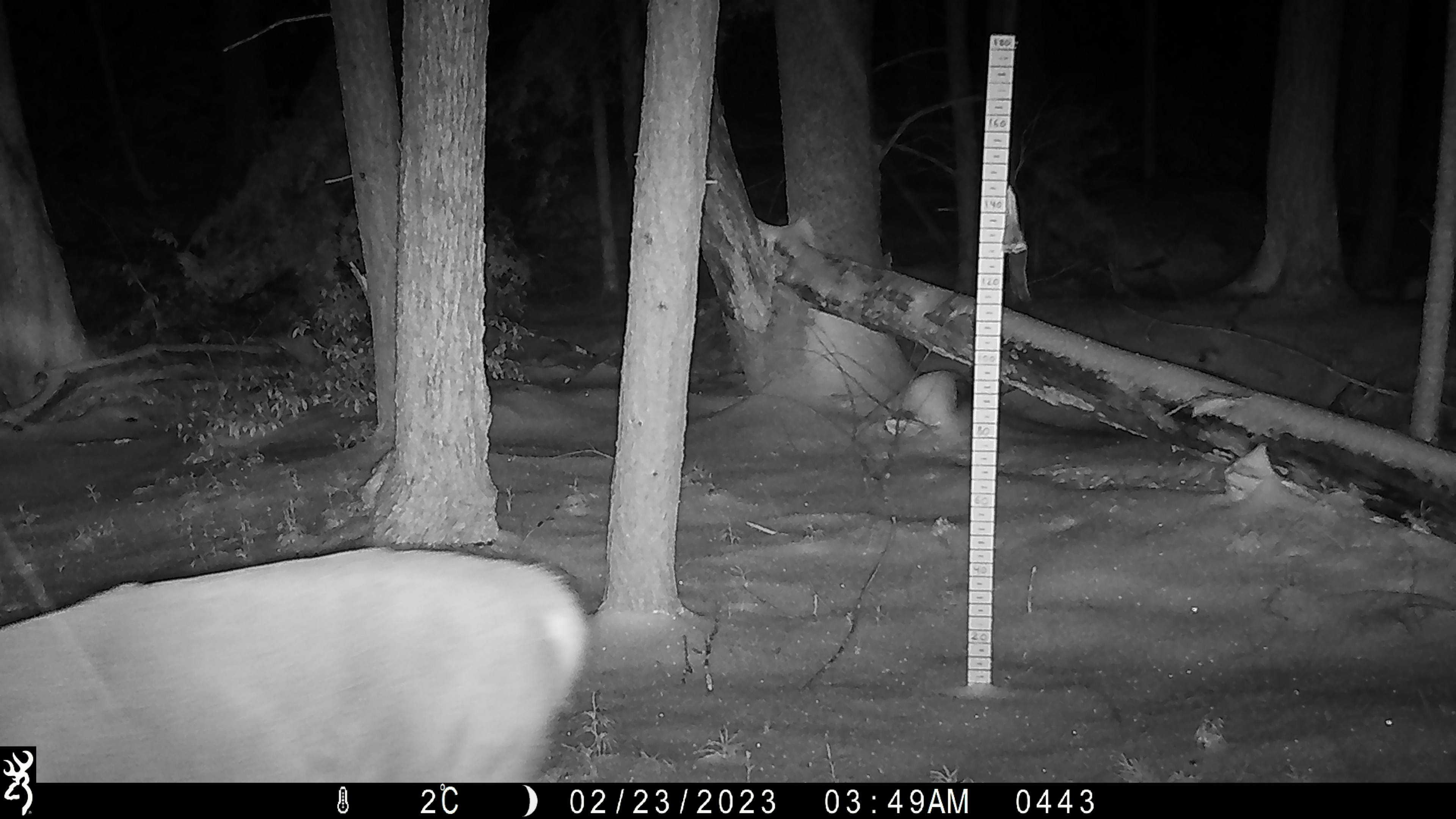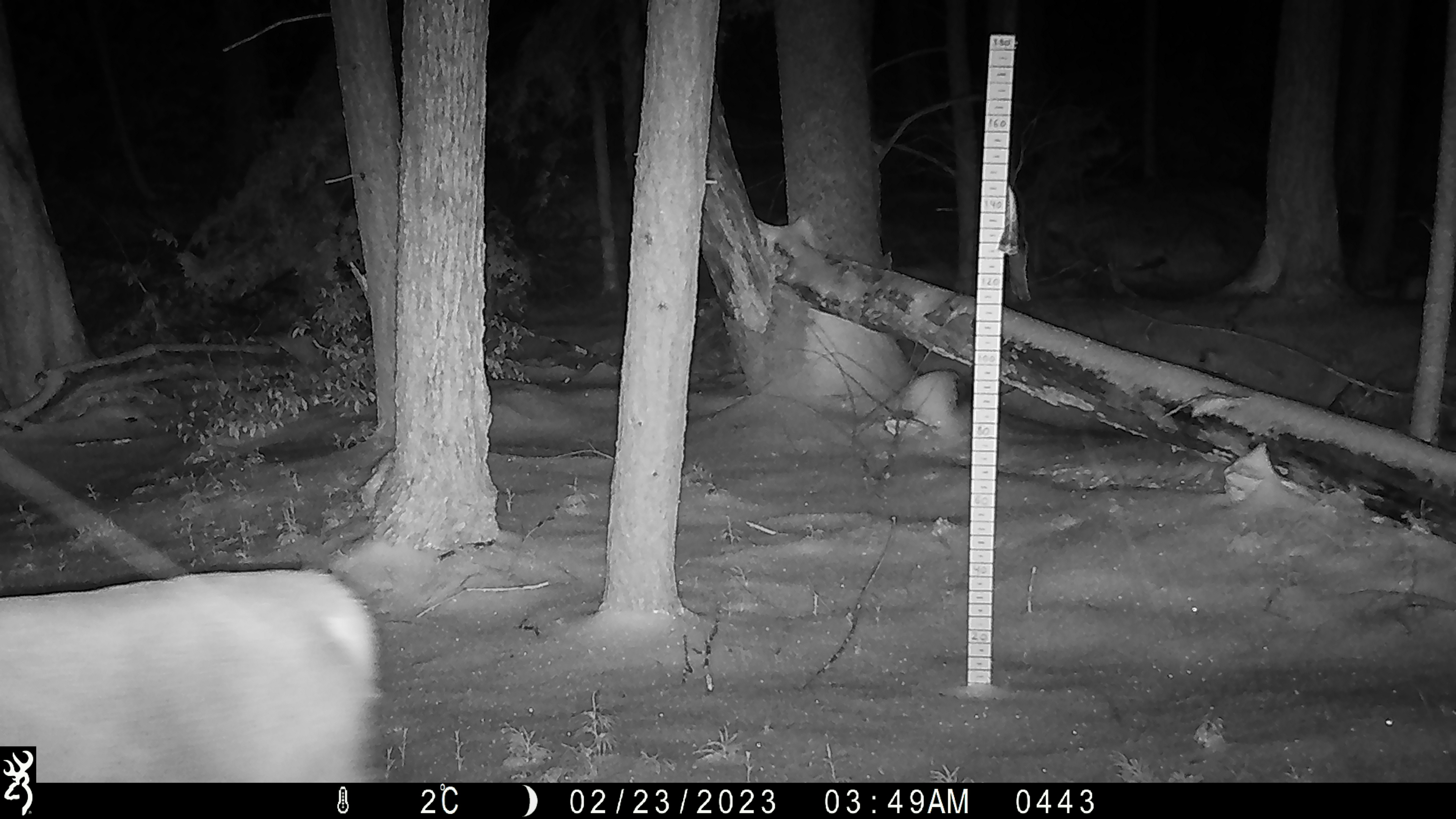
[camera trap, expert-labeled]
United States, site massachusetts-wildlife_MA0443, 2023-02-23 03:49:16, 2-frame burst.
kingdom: Animalia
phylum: Chordata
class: Mammalia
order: Artiodactyla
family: Cervidae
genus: Odocoileus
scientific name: Odocoileus virginianus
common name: white-tailed deer